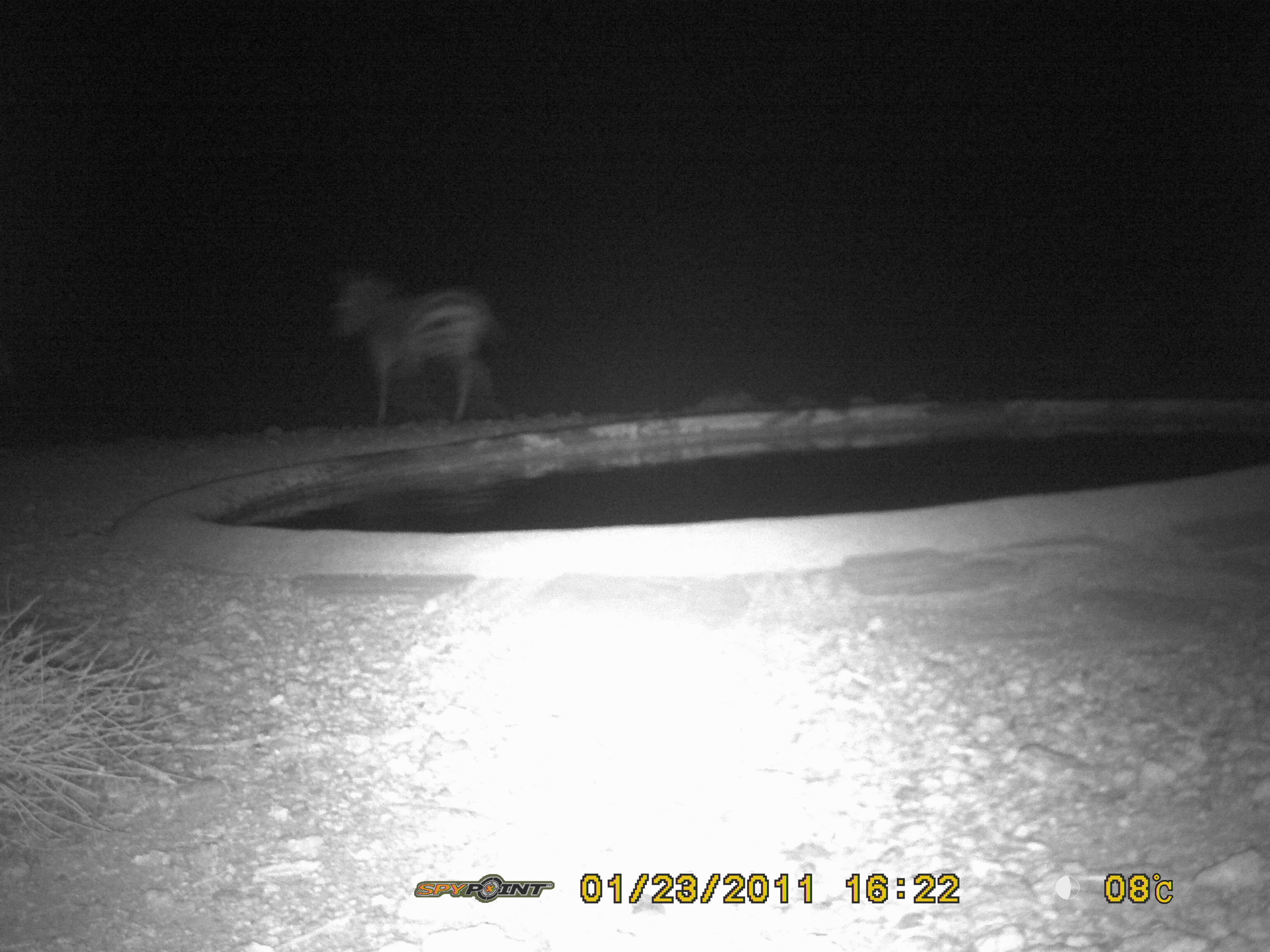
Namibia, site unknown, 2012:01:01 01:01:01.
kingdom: Animalia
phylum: Chordata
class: Mammalia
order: Perissodactyla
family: Equidae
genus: Equus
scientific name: Equus zebra hartmannae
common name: hartmann's mountain zebra